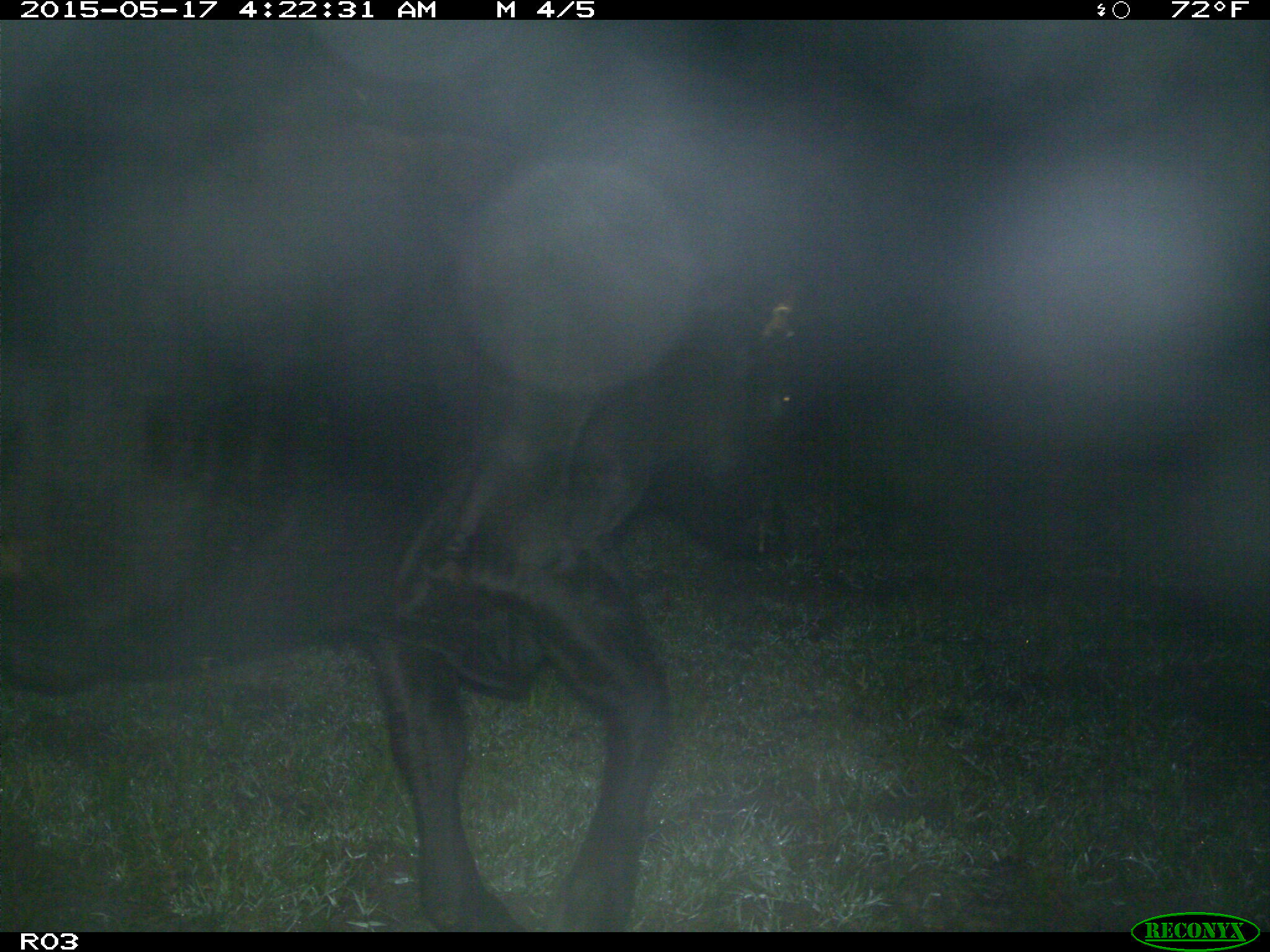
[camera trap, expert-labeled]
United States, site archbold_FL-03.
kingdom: Animalia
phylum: Chordata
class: Mammalia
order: Artiodactyla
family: Bovidae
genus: Bos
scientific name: Bos taurus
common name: domestic cow